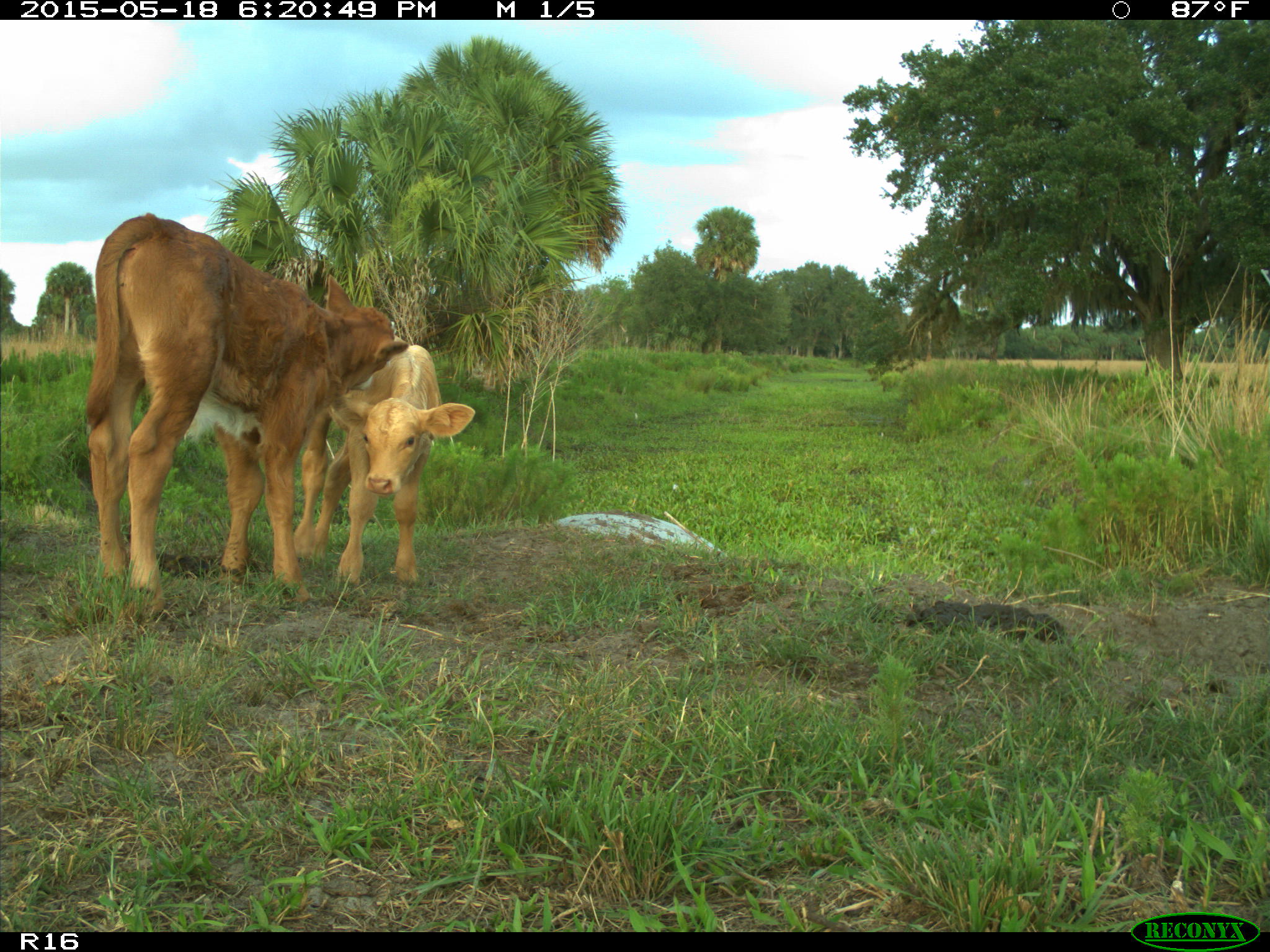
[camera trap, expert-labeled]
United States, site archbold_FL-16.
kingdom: Animalia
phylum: Chordata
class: Mammalia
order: Artiodactyla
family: Bovidae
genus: Bos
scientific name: Bos taurus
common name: domestic cow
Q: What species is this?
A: Bos taurus (domestic cow).